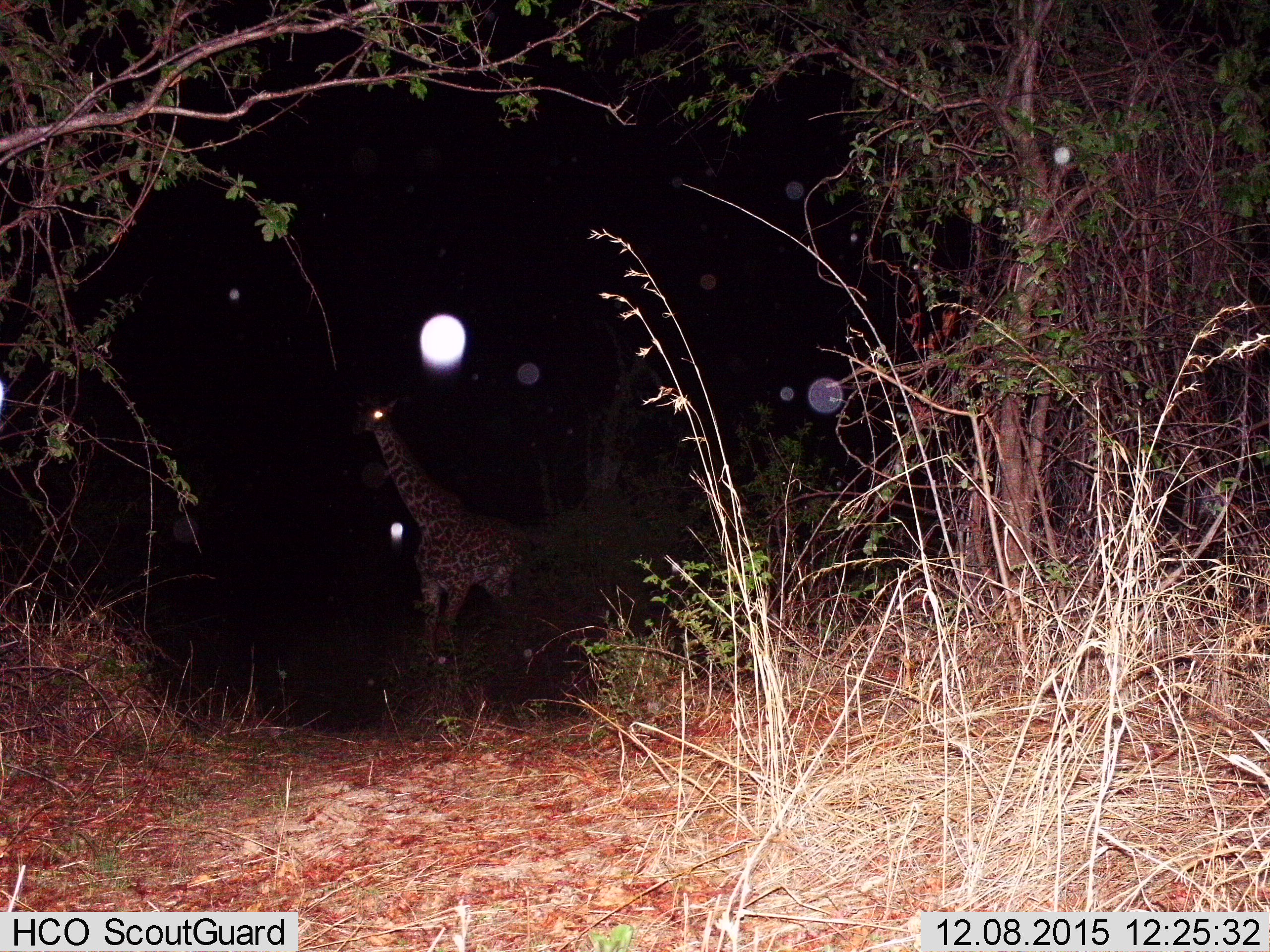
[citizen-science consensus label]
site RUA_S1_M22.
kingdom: Animalia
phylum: Chordata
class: Mammalia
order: Artiodactyla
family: Giraffidae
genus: Giraffa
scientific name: Giraffa camelopardalis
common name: giraffe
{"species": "giraffe (Giraffa camelopardalis)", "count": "1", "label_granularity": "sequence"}